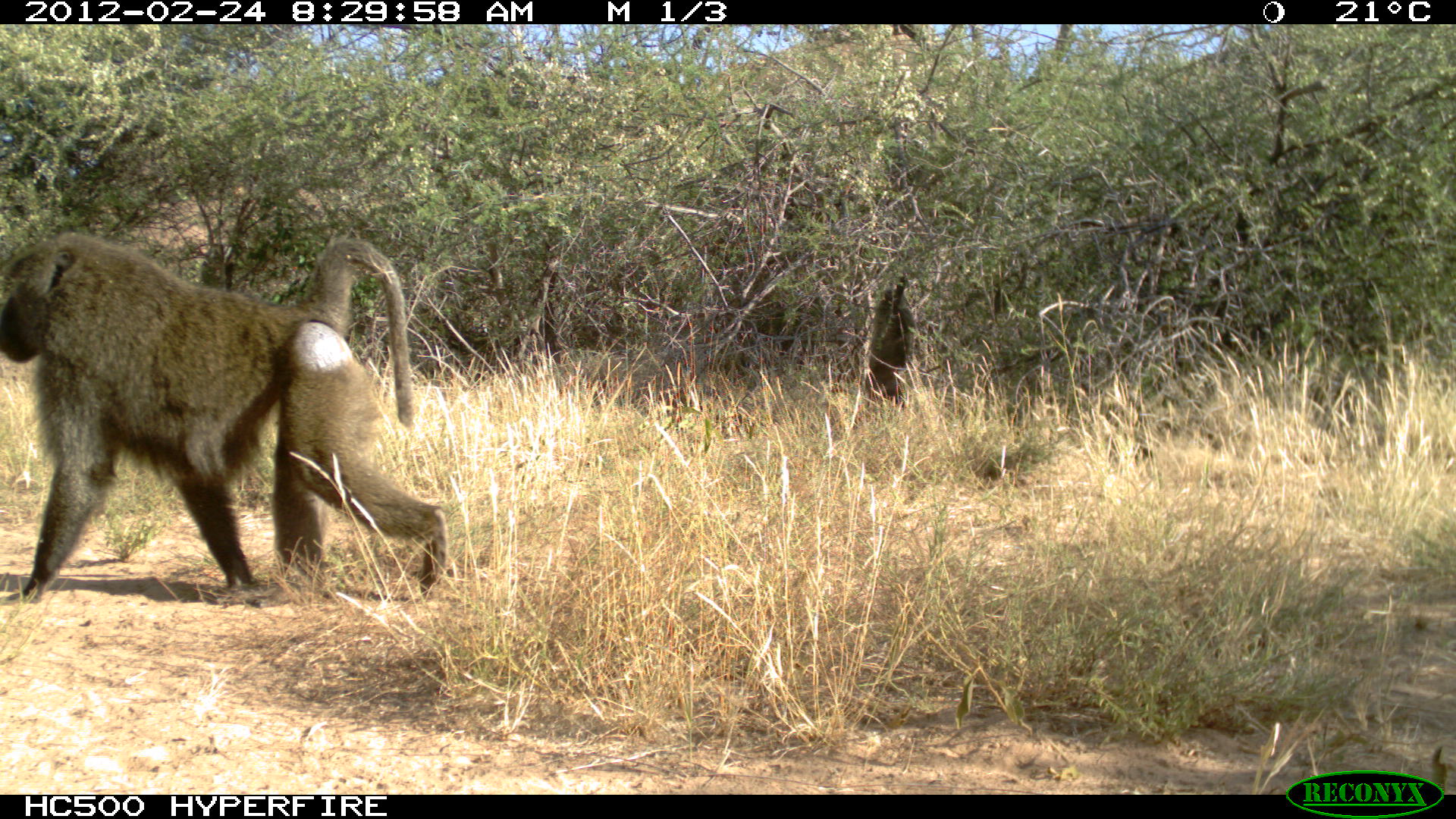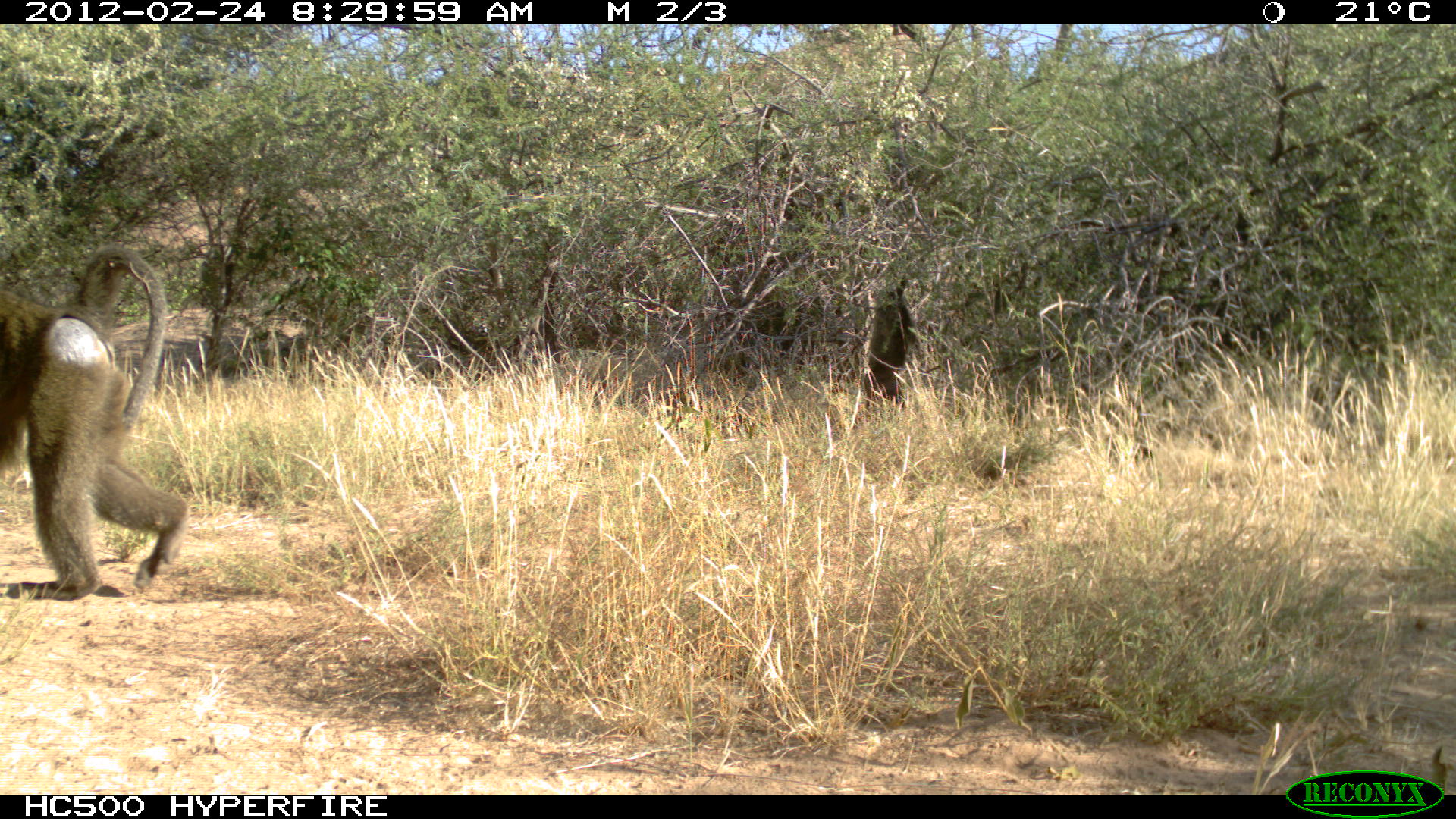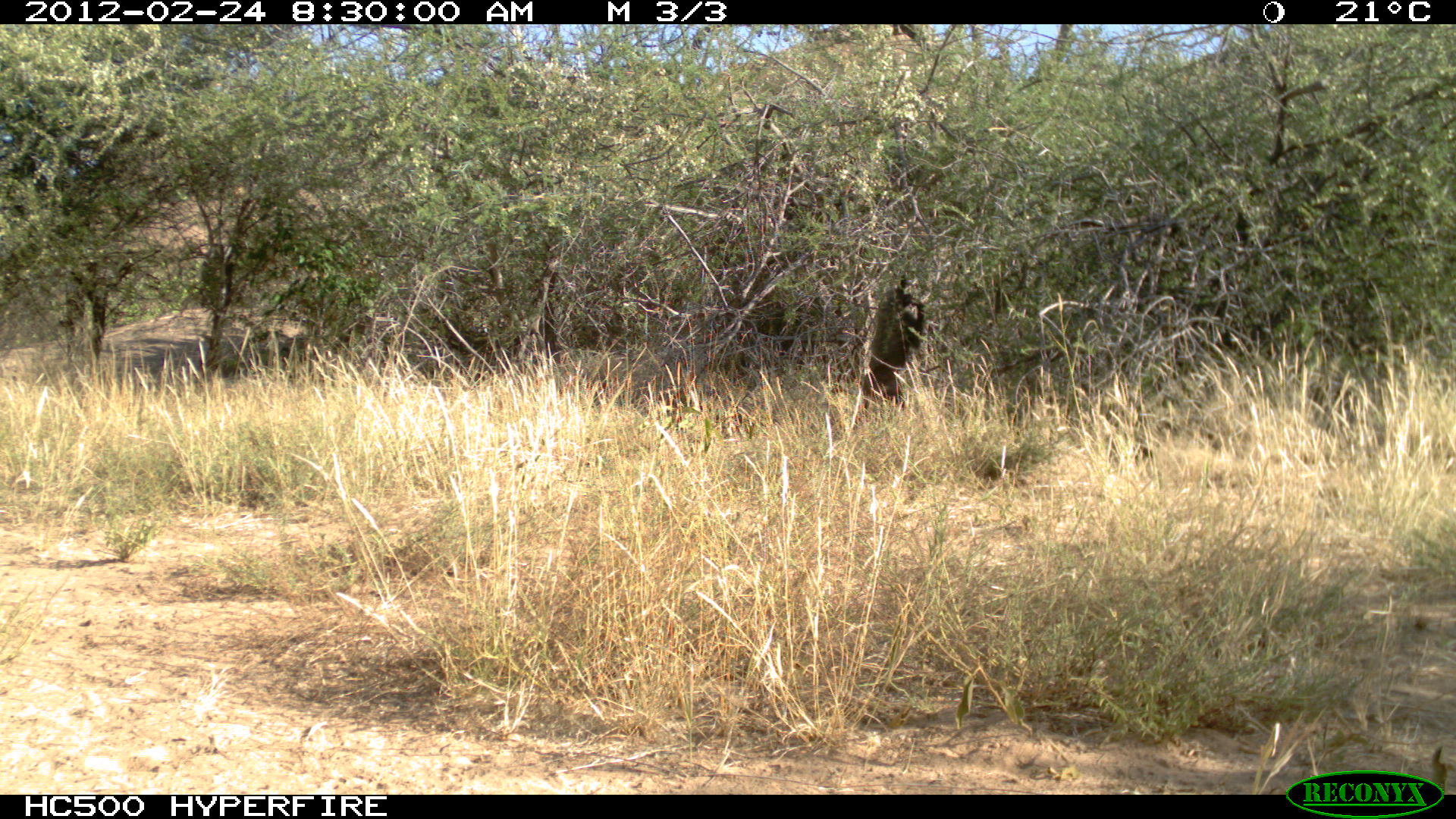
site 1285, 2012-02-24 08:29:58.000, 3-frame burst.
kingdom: Animalia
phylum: Chordata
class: Mammalia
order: Primates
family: Cercopithecidae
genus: Papio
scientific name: Papio anubis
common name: olive baboon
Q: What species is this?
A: Papio anubis (olive baboon).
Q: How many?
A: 2.